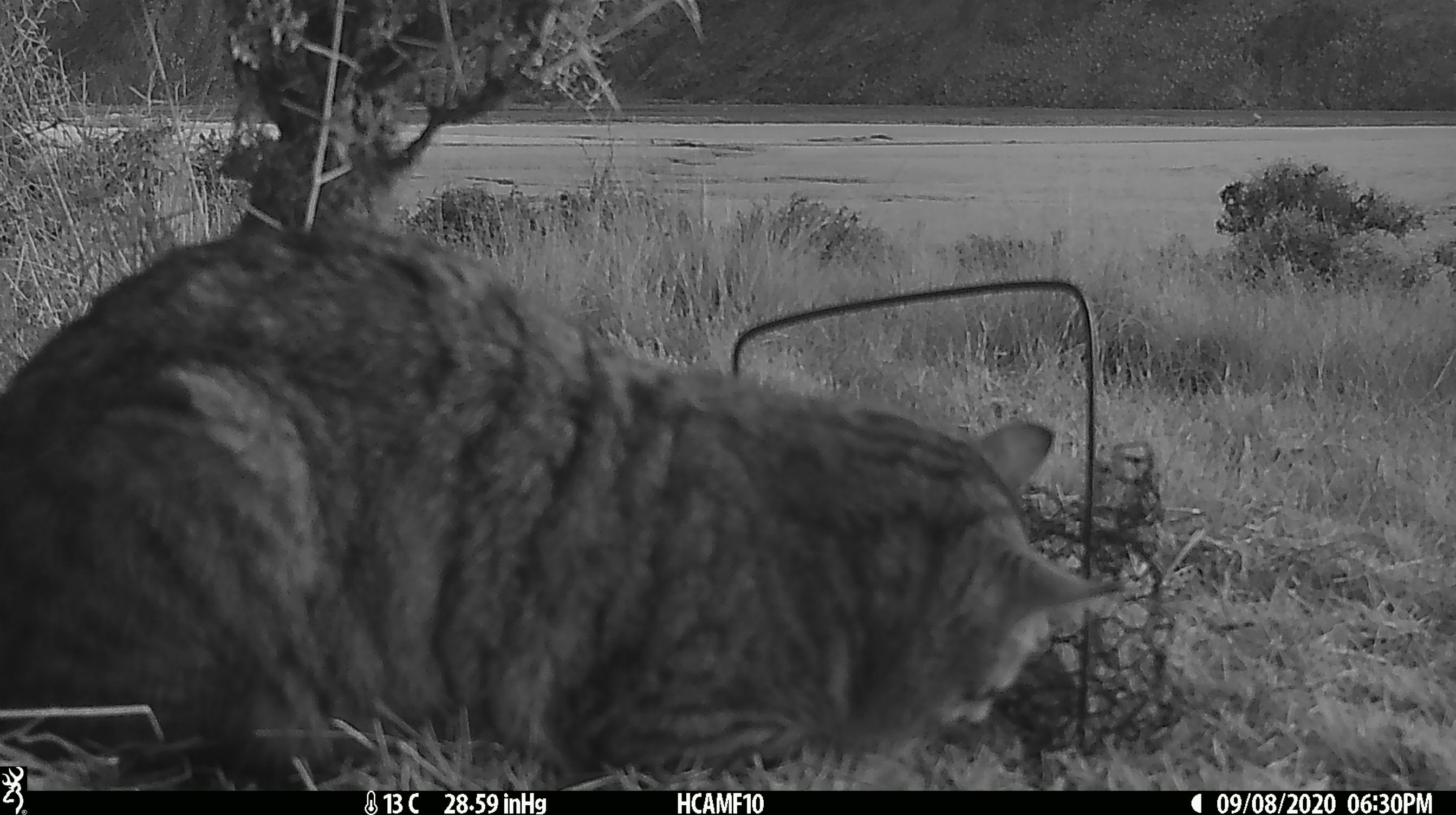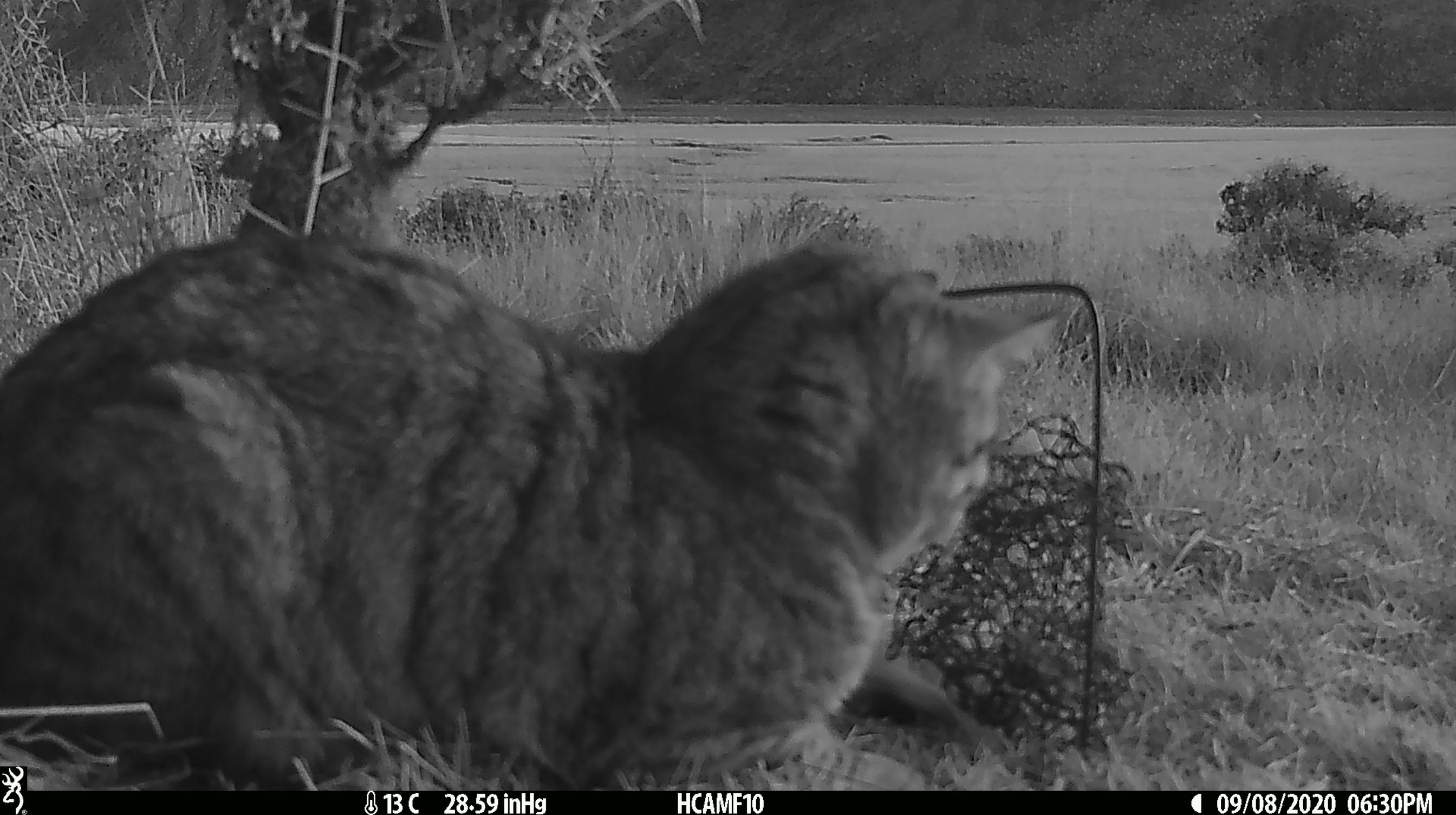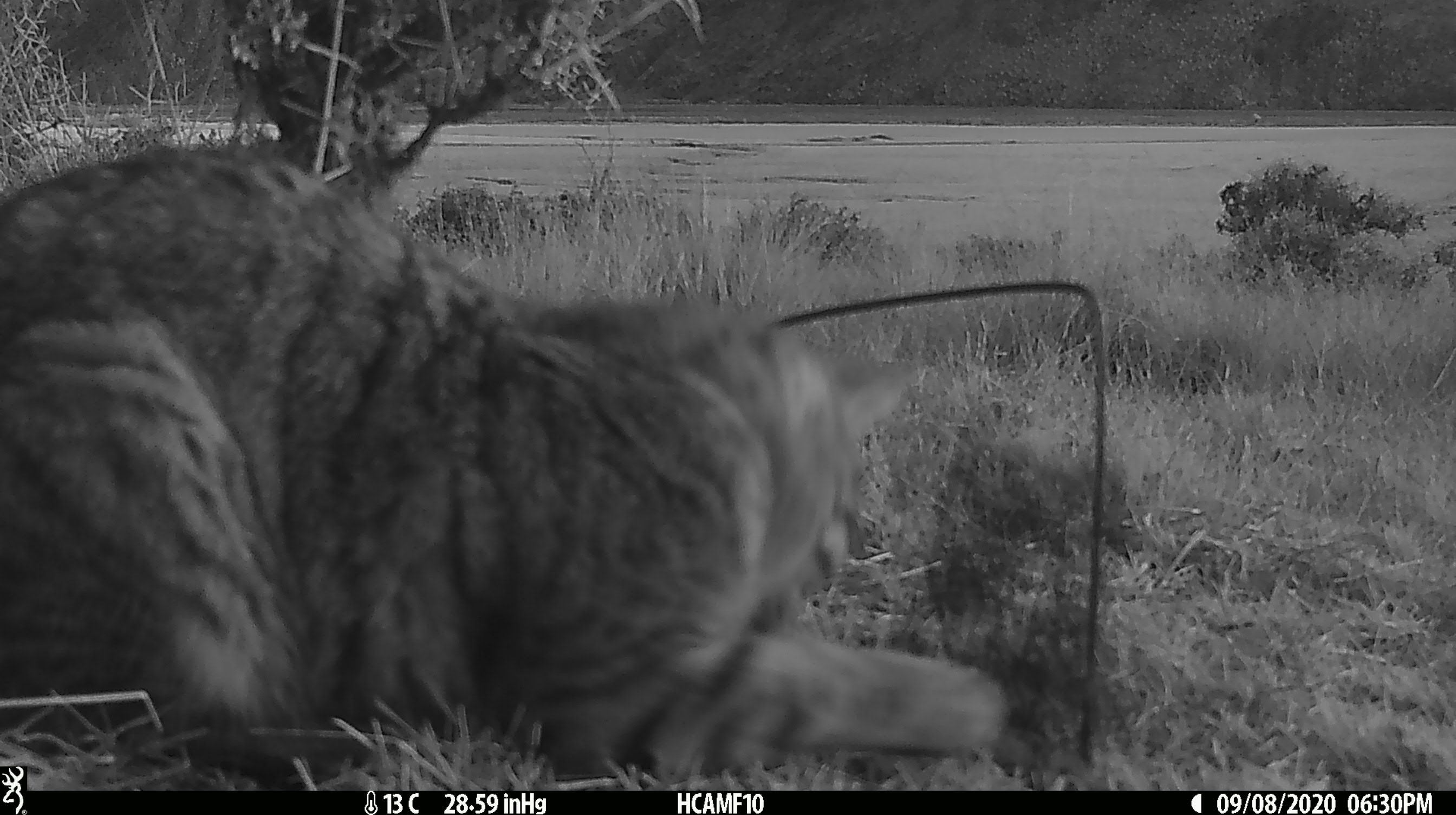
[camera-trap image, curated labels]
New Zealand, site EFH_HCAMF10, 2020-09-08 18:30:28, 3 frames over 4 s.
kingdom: Animalia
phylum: Chordata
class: Mammalia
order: Carnivora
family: Felidae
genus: Felis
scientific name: Felis catus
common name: domestic cat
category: cat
Cat (domestic cat) (Felis catus).